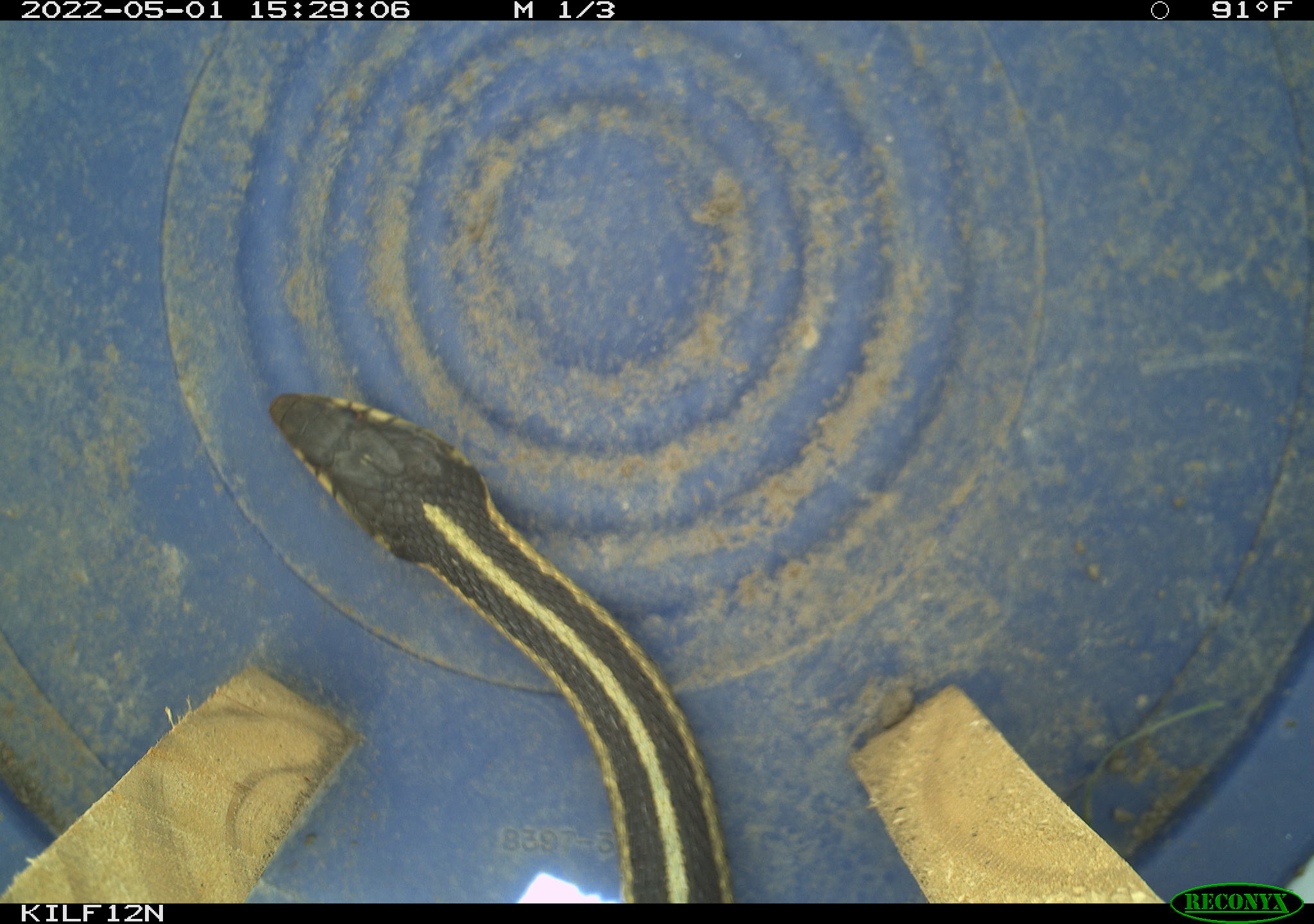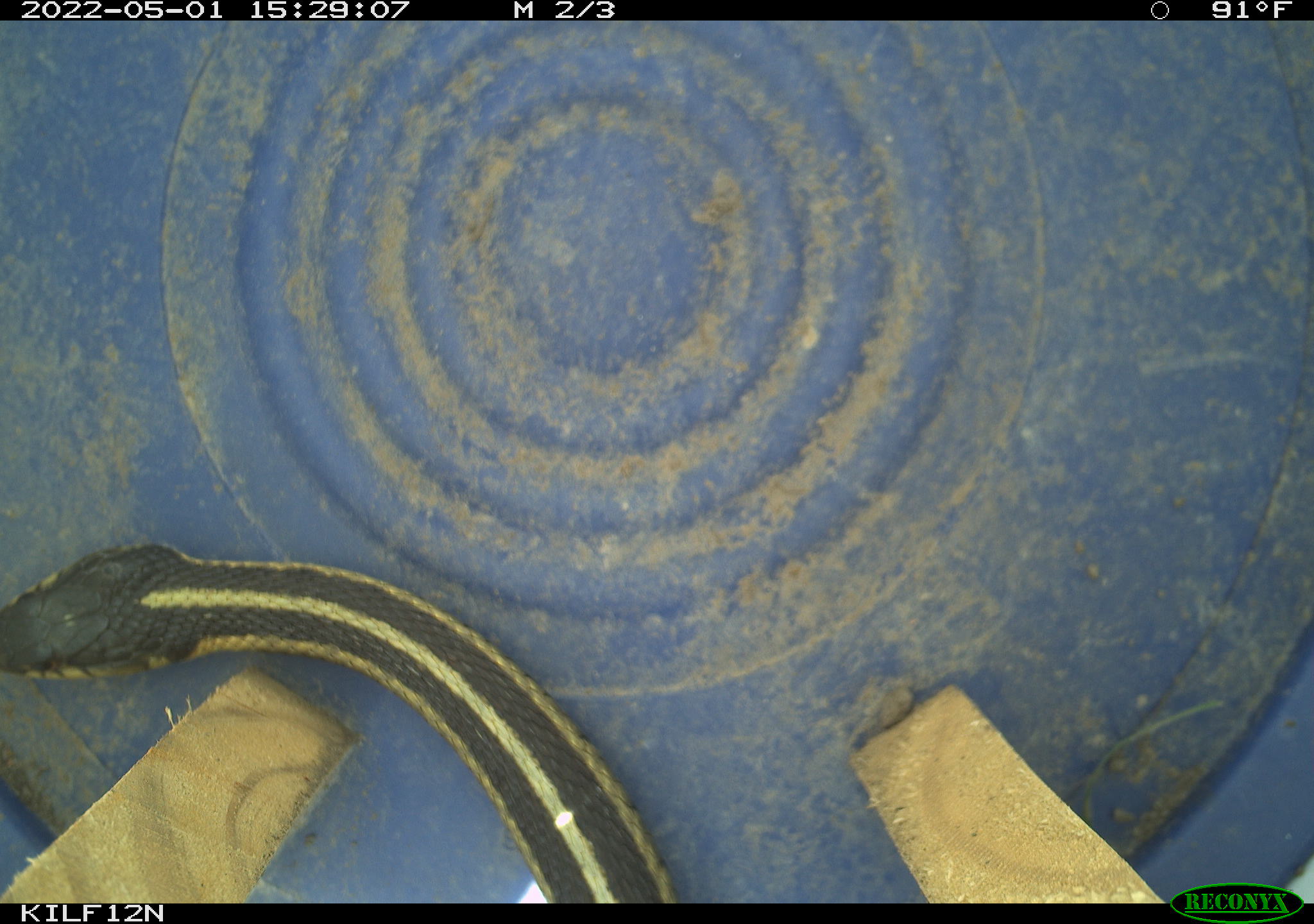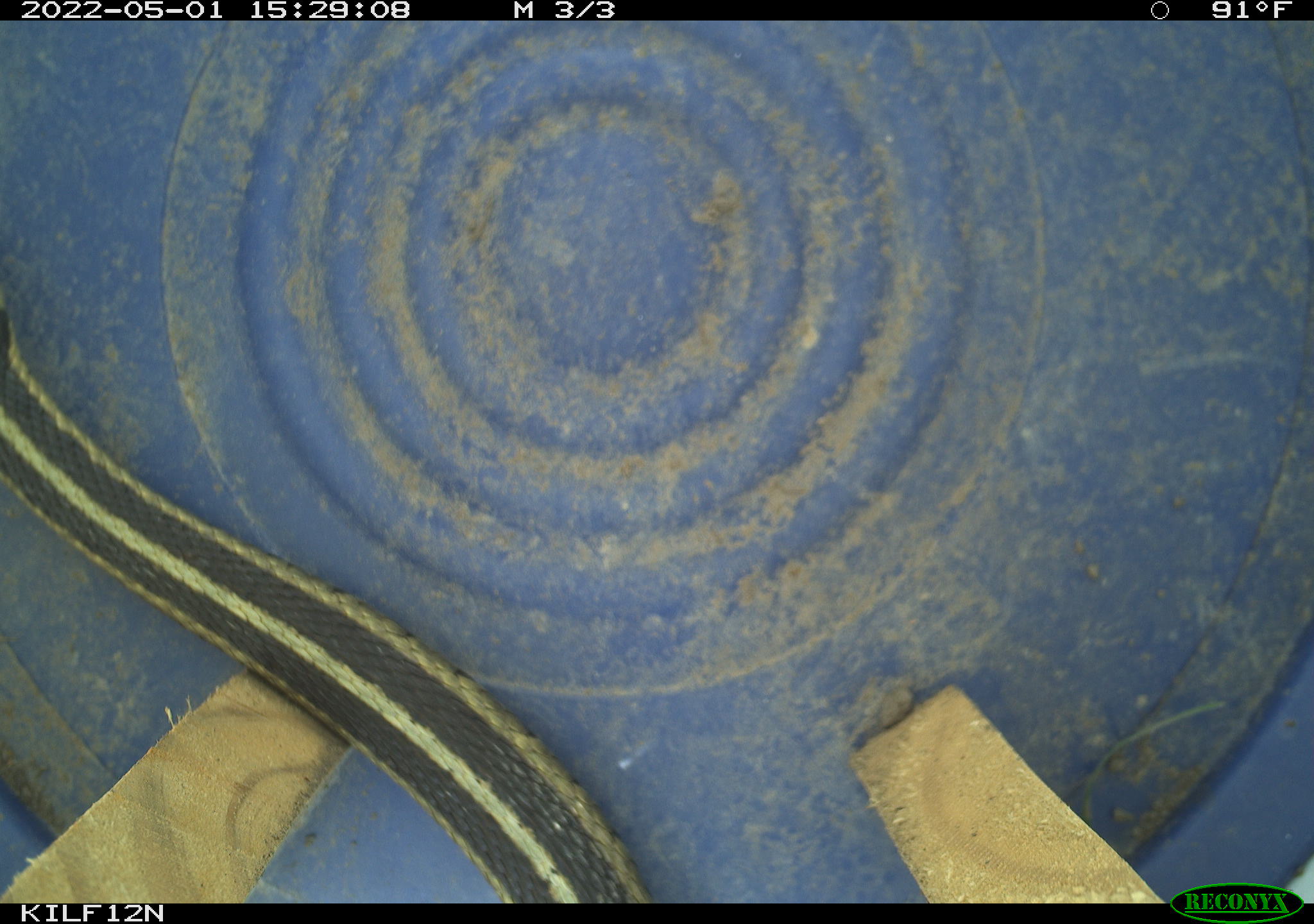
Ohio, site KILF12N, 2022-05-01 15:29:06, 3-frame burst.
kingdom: Animalia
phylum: Chordata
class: Reptilia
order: Squamata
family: Colubridae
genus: Thamnophis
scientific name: Thamnophis sirtalis sirtalis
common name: eastern gartersnake